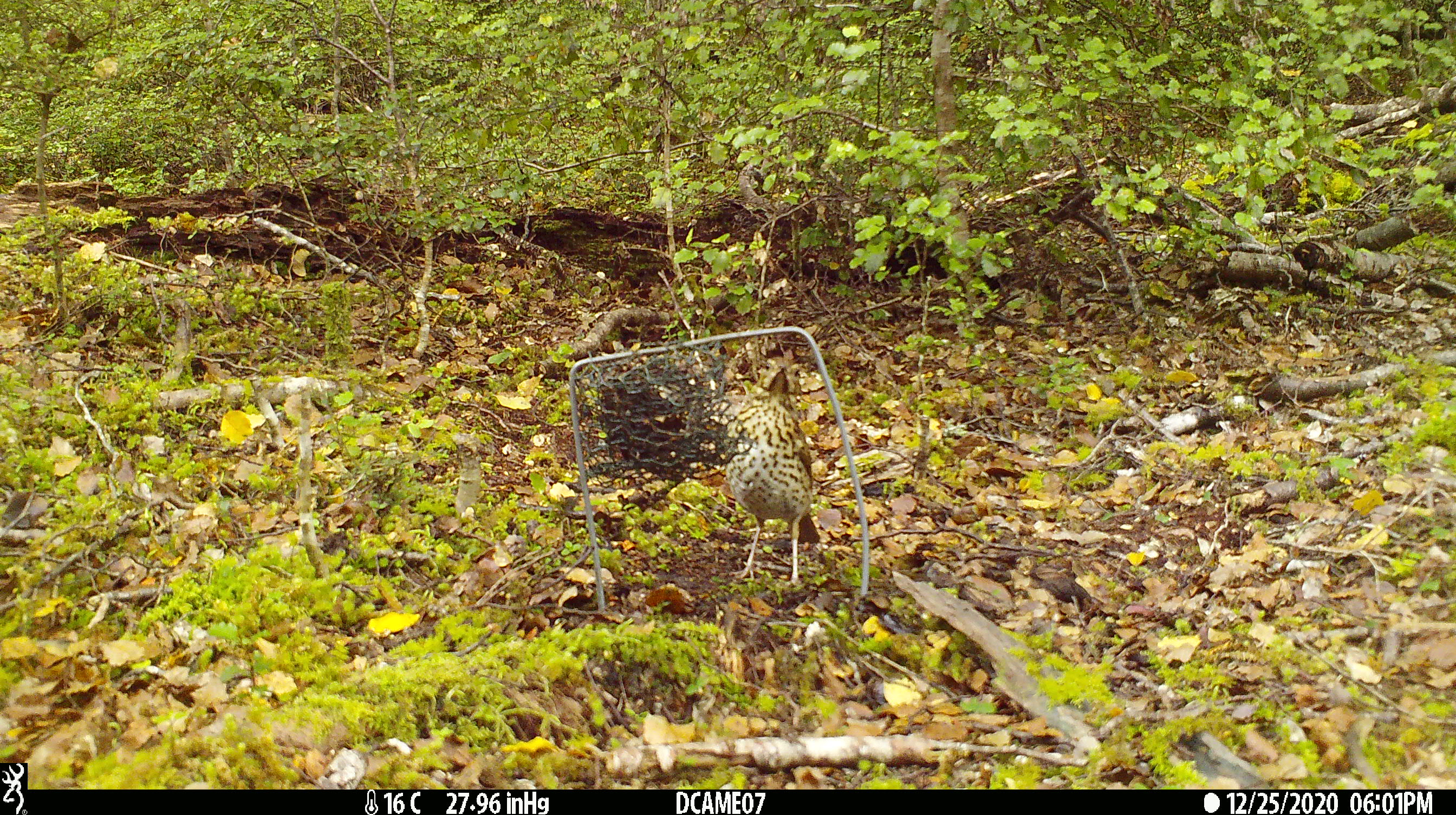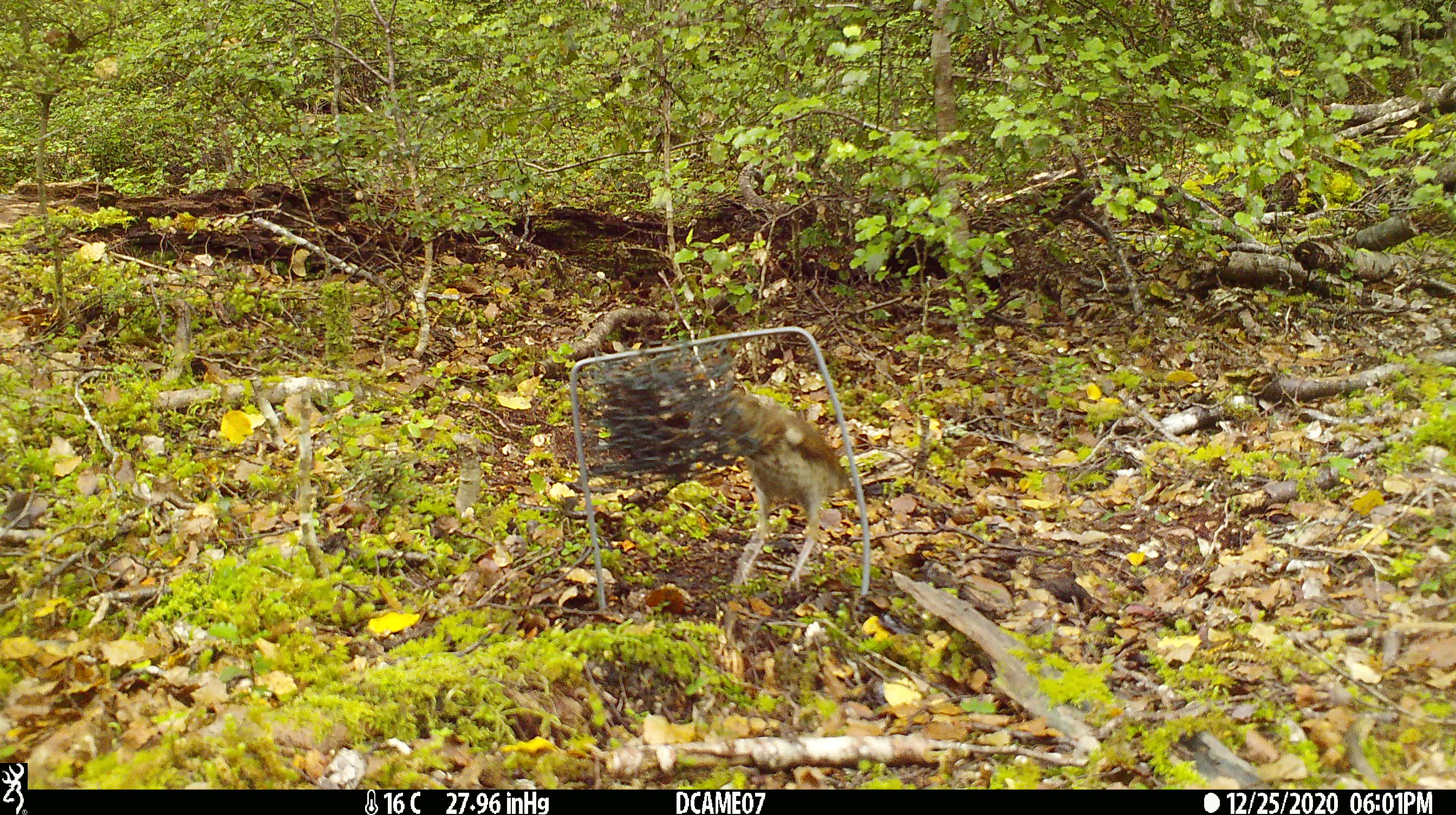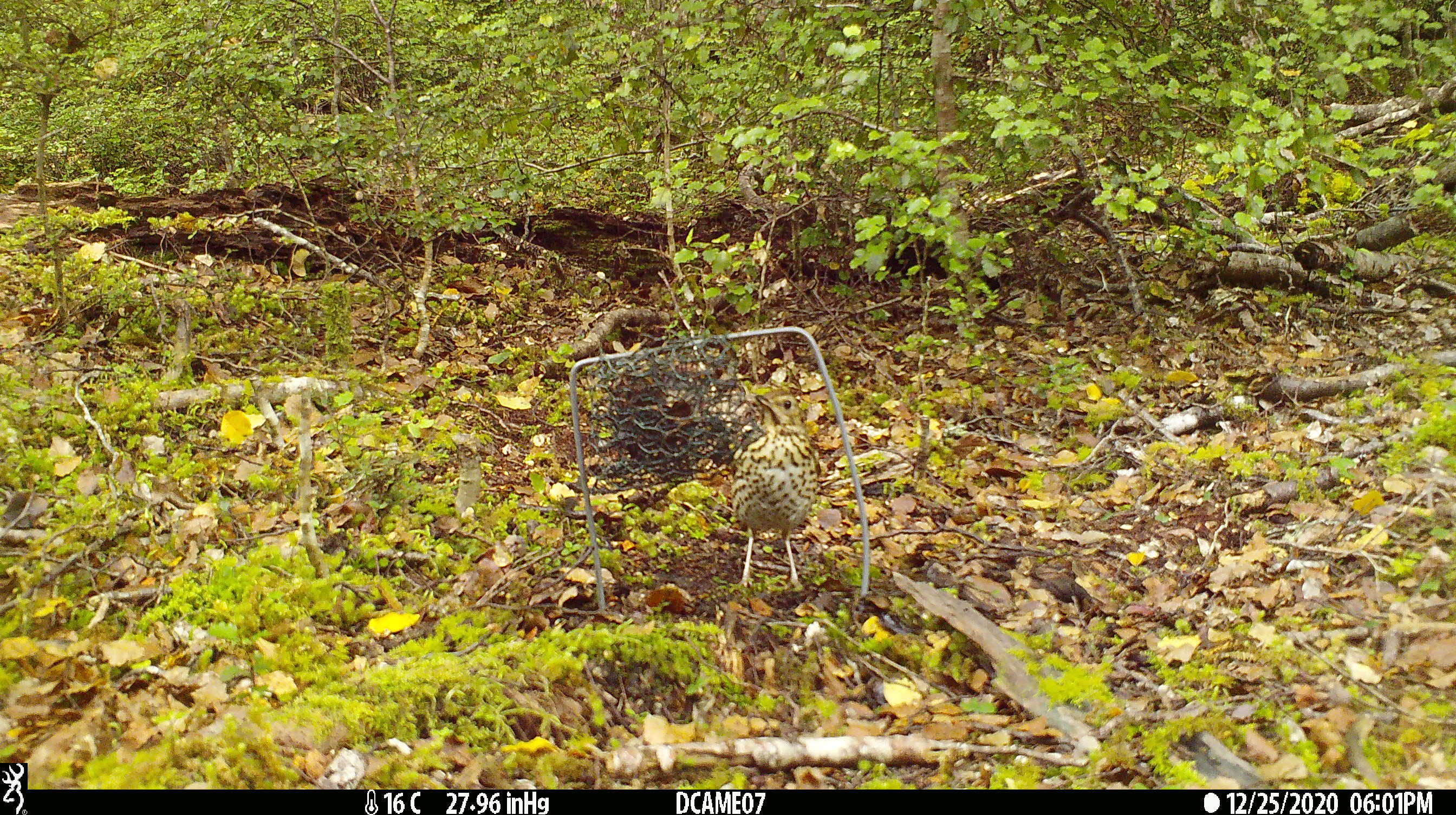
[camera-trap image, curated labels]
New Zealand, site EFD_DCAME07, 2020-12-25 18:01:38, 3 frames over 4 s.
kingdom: Animalia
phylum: Chordata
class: Aves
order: Passeriformes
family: Turdidae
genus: Turdus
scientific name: Turdus philomelos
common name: song thrush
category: thrush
Thrush (song thrush) (Turdus philomelos).